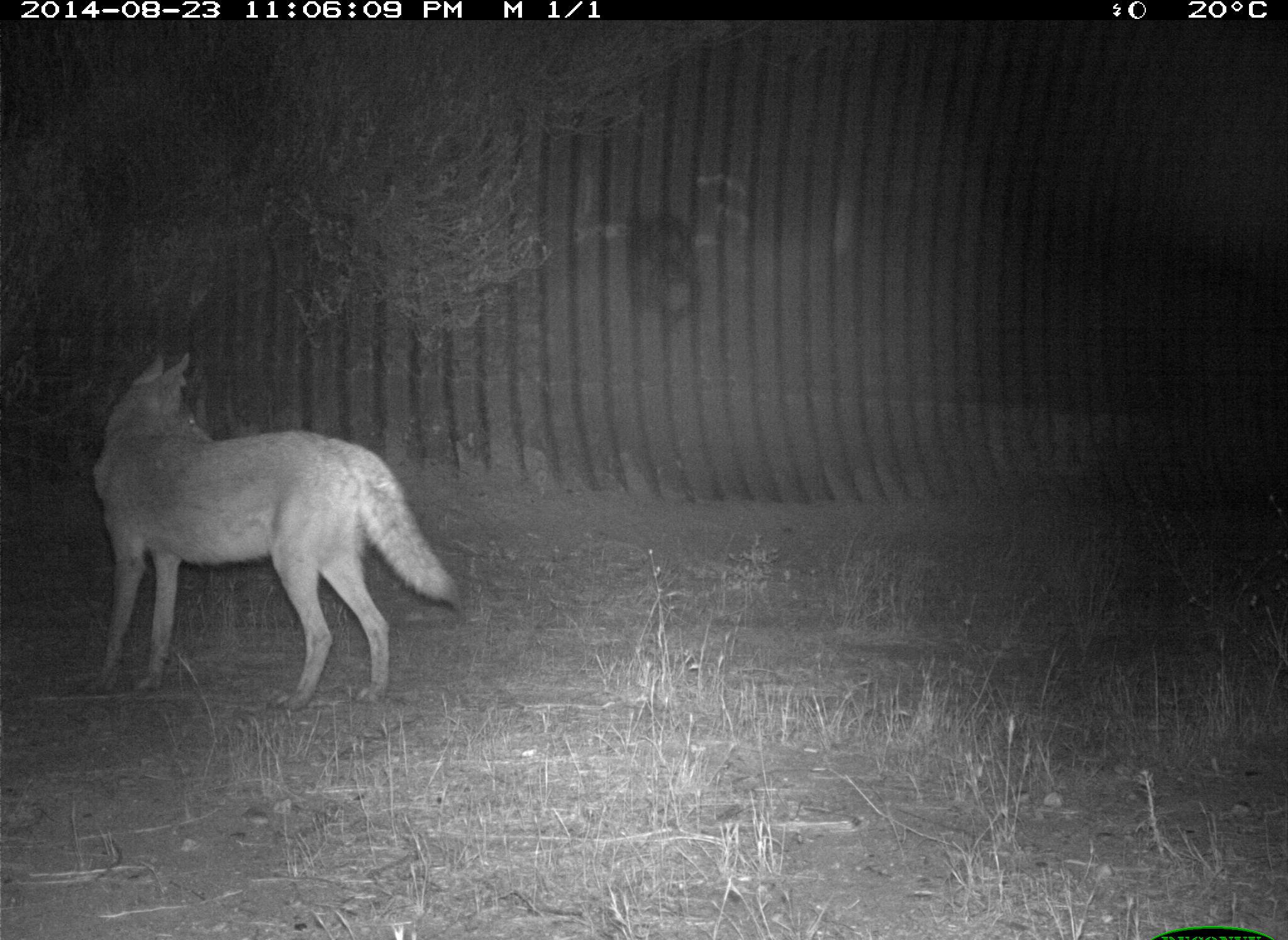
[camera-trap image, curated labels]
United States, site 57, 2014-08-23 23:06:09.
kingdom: Animalia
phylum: Chordata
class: Mammalia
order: Carnivora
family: Canidae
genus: Canis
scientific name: Canis latrans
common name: coyote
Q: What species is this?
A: Coyote (Canis latrans).